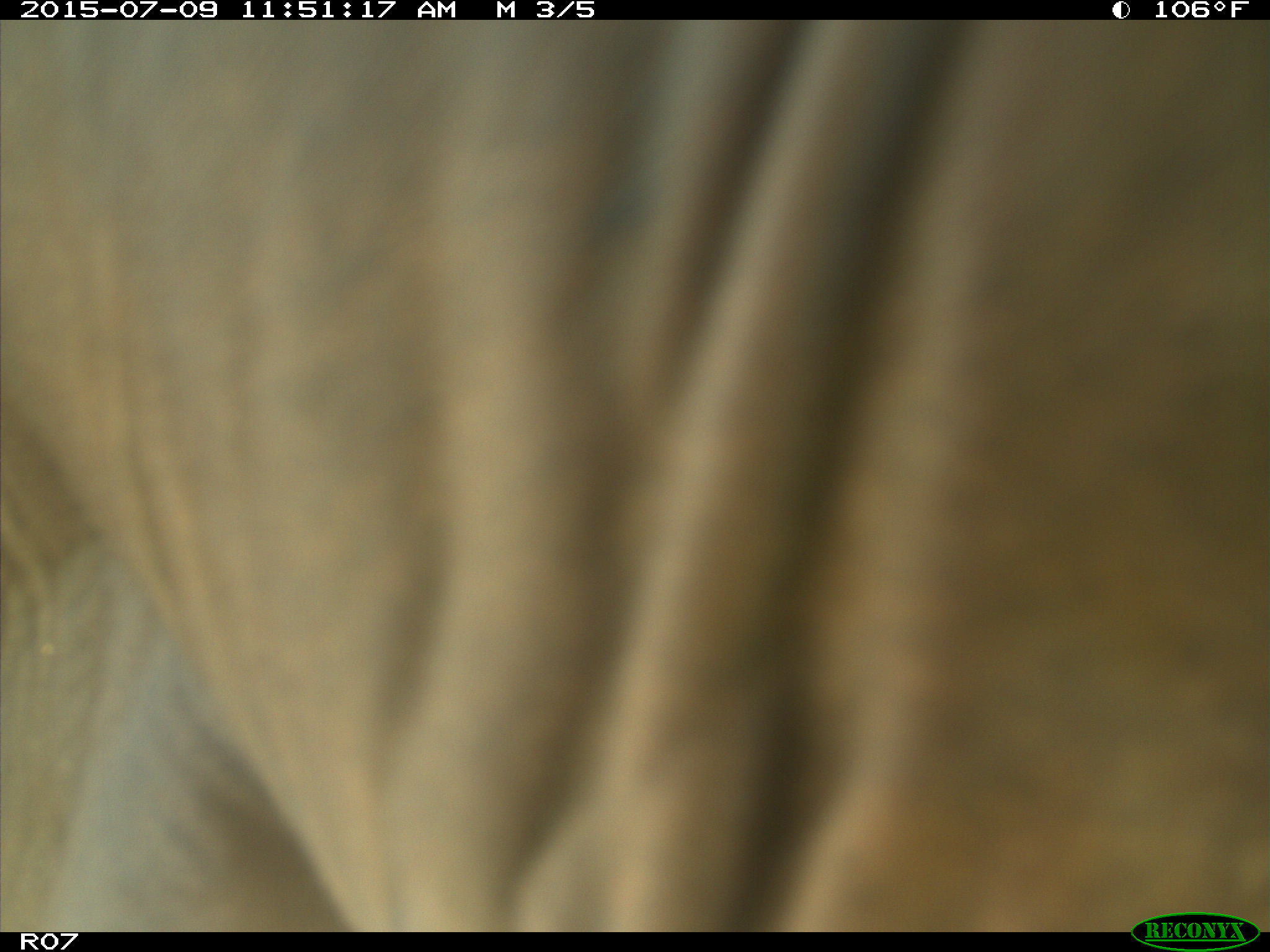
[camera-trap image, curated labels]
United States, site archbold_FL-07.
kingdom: Animalia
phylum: Chordata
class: Mammalia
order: Artiodactyla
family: Bovidae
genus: Bos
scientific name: Bos taurus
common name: domestic cow